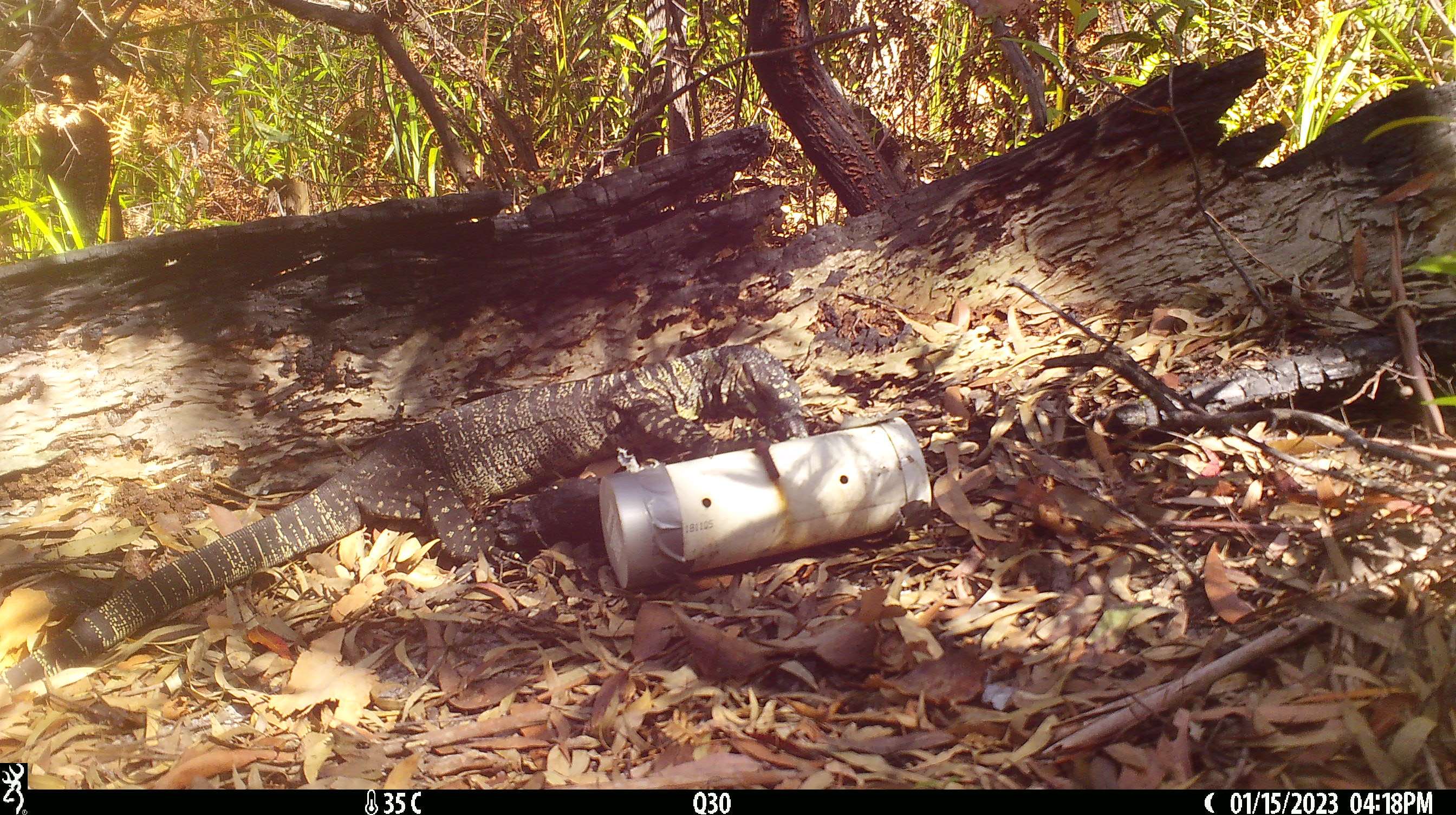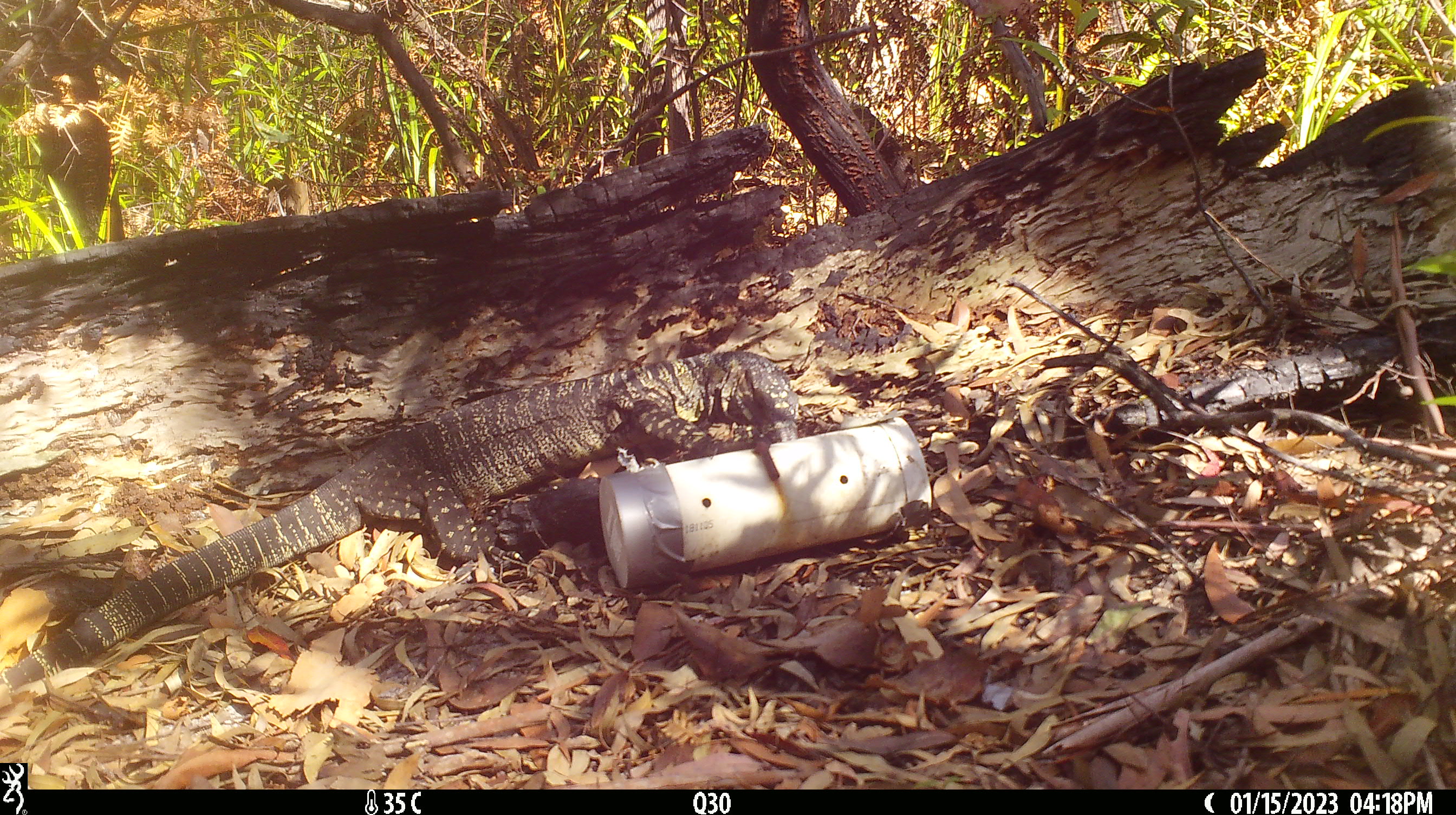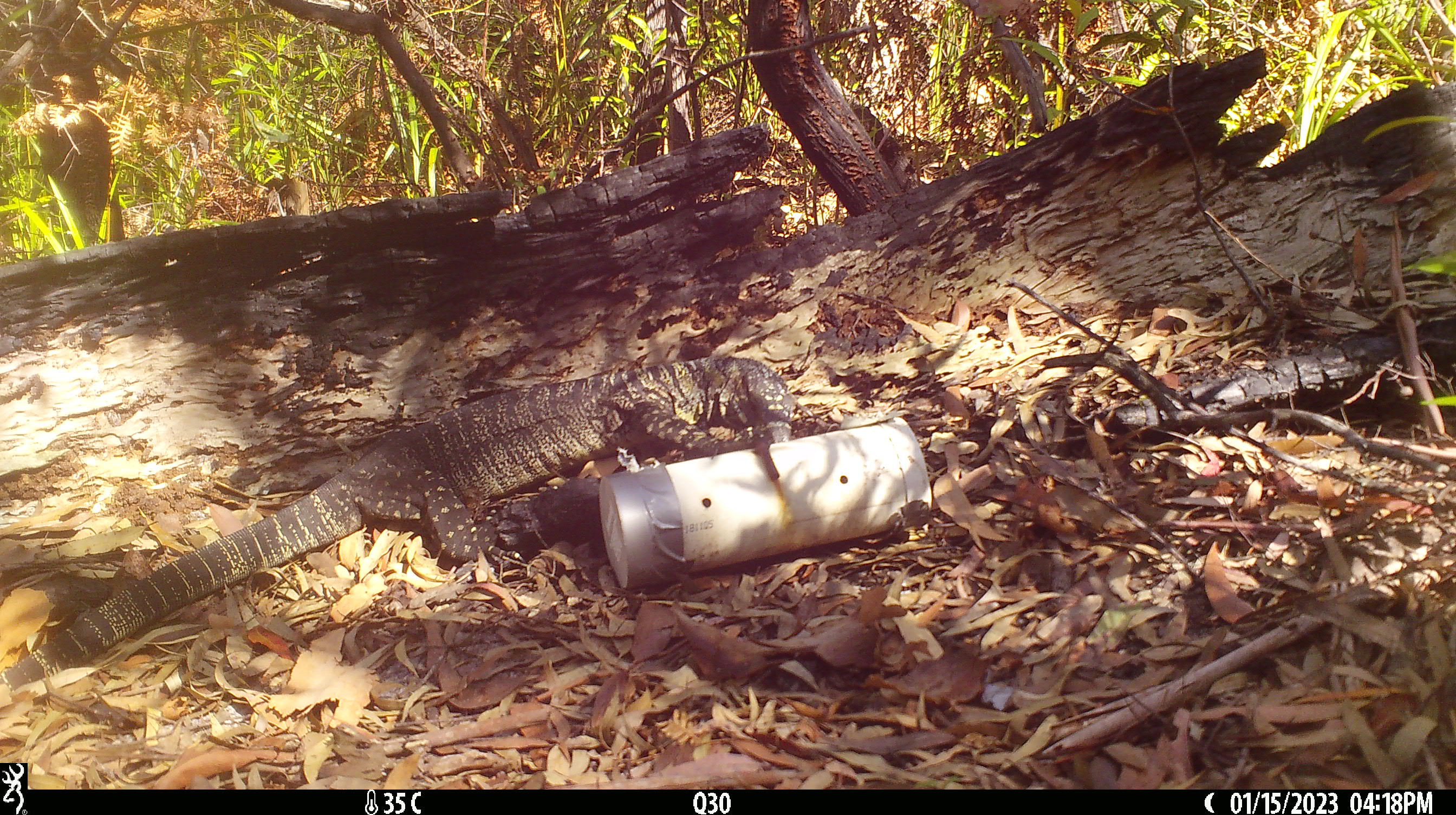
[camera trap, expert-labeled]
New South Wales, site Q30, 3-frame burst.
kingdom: Animalia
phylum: Chordata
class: Reptilia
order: Squamata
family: Varanidae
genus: Varanus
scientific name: Varanus varius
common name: lace monitor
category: goanna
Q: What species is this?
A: Goanna (lace monitor) (Varanus varius).